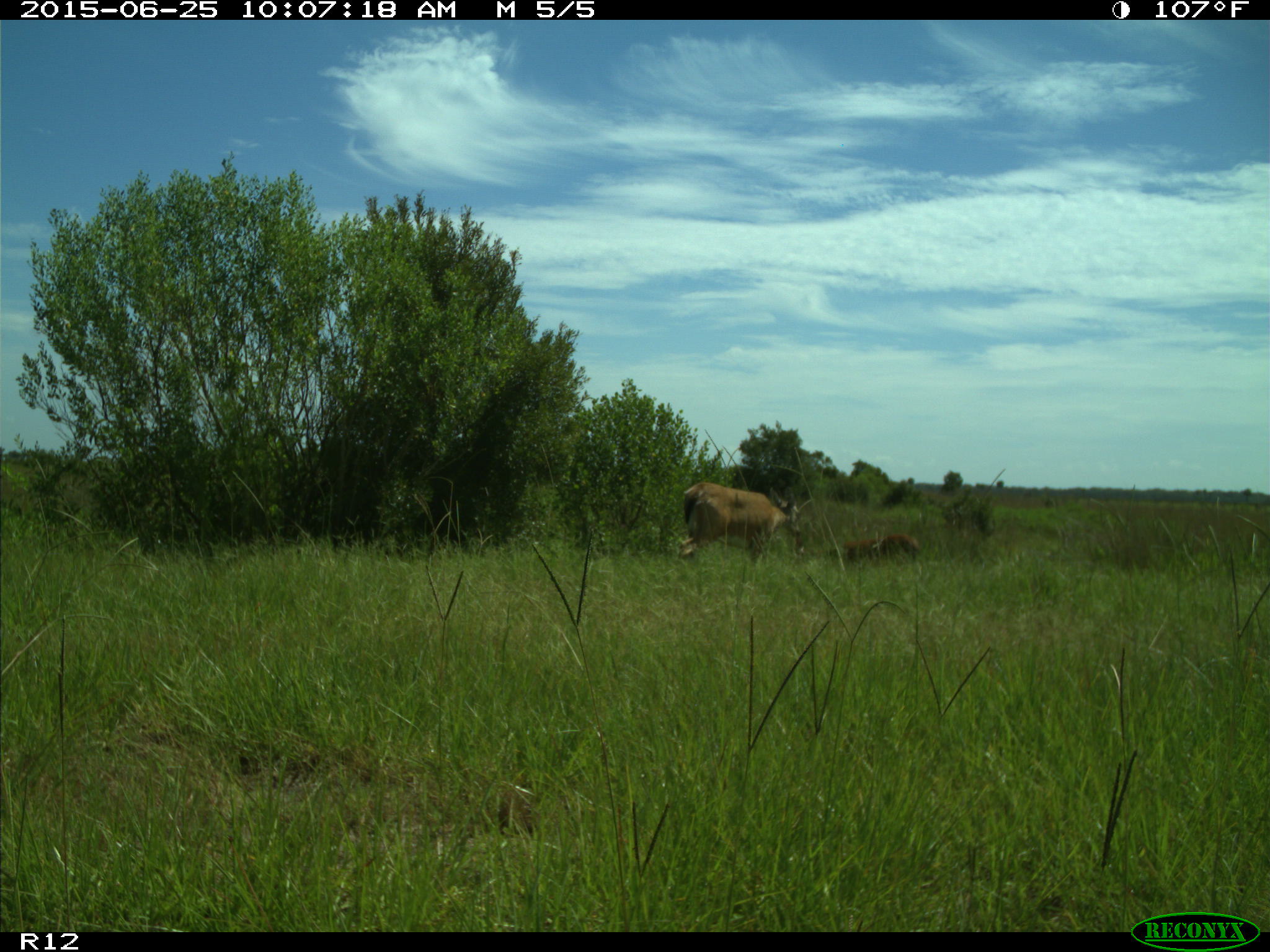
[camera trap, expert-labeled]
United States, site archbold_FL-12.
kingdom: Animalia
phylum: Chordata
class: Mammalia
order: Artiodactyla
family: Cervidae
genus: Odocoileus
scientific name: Odocoileus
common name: deer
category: unidentified deer